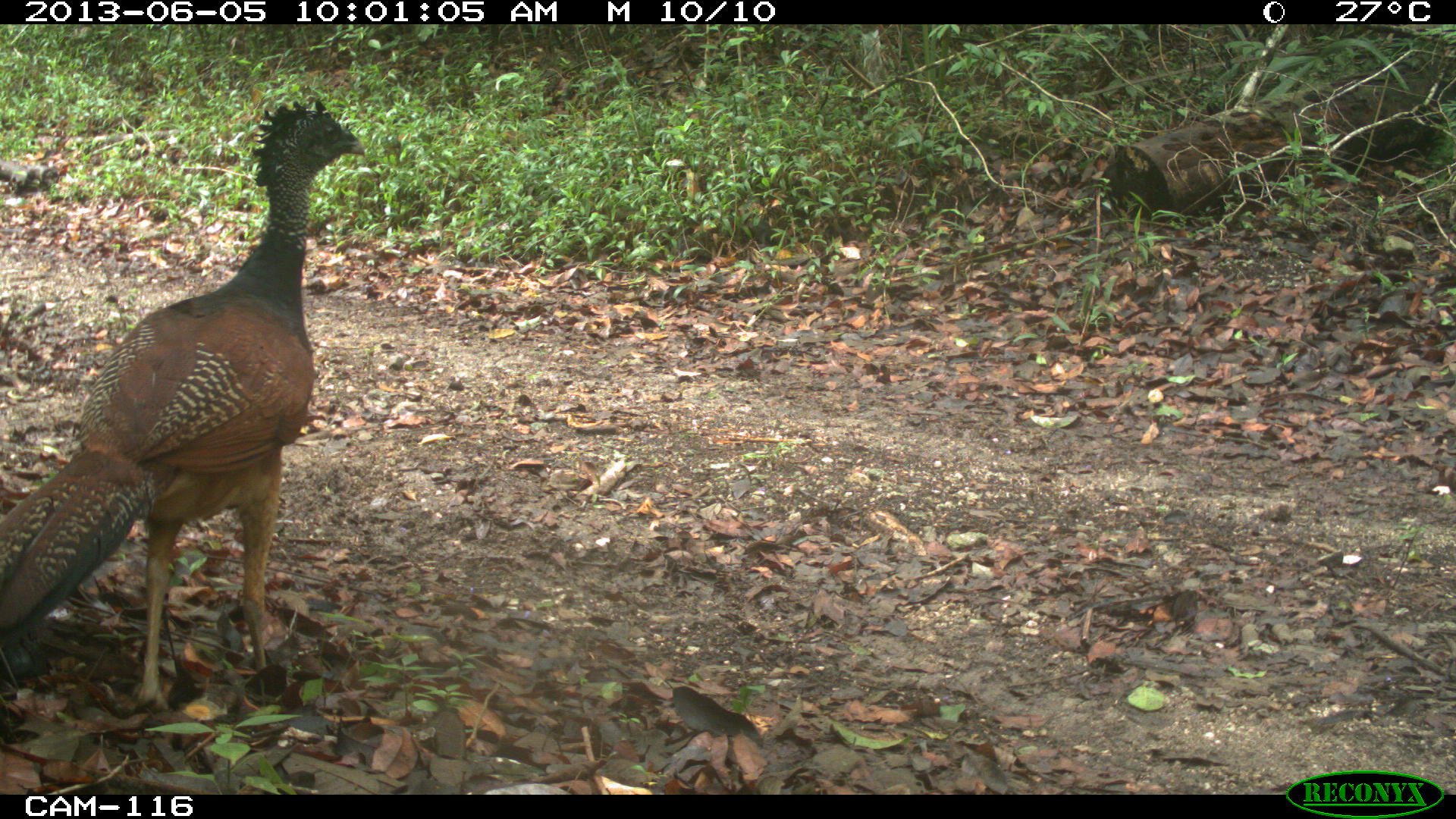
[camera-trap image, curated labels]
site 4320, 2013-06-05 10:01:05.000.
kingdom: Animalia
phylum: Chordata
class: Aves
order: Galliformes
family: Cracidae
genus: Crax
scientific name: Crax rubra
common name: great curassow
Crax rubra (great curassow), count 1, sex female.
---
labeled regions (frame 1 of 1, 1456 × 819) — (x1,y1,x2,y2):
crax rubra: (0,99,366,717)